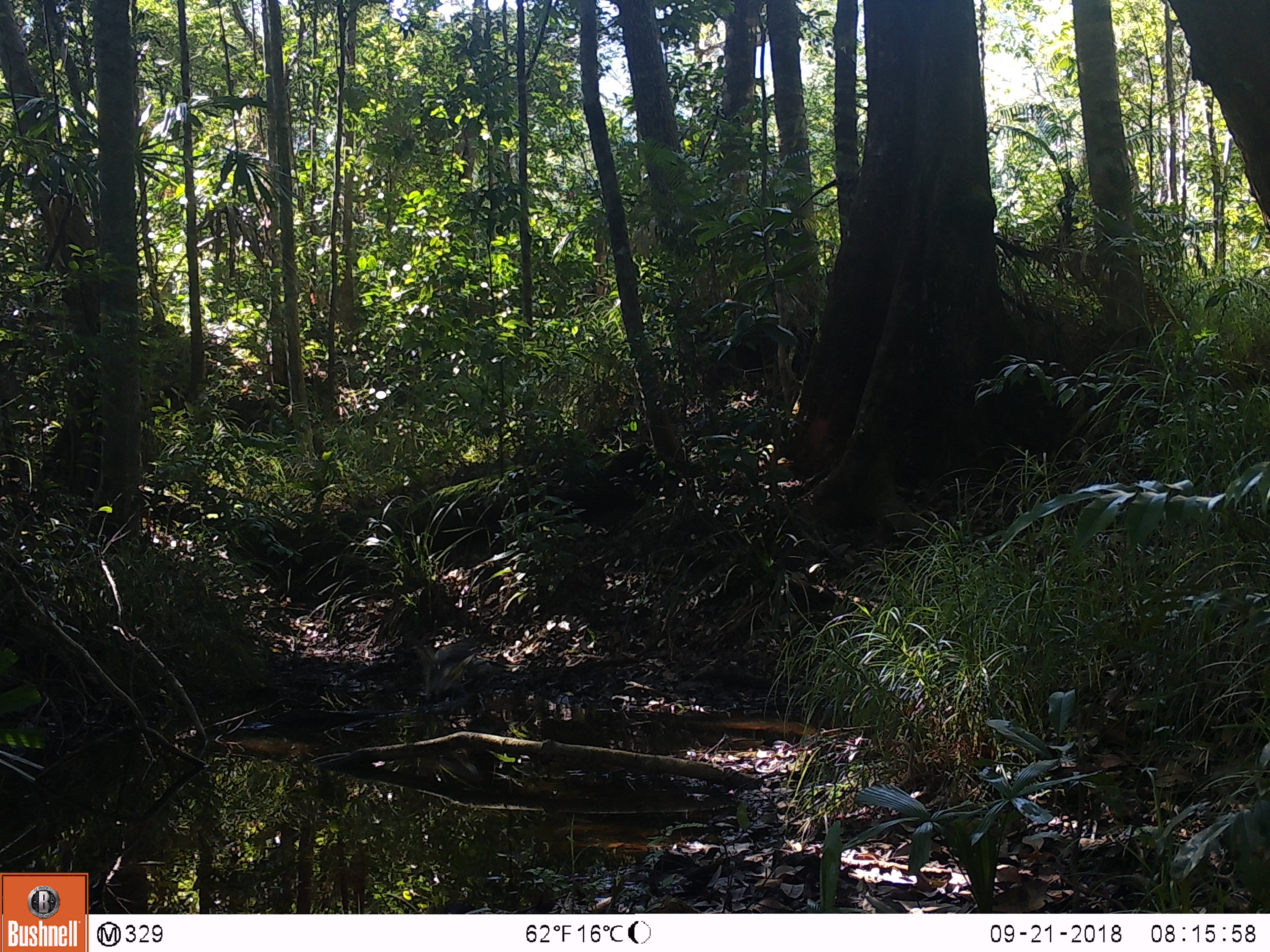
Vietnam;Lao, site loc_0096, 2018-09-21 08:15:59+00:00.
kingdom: Animalia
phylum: Chordata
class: Aves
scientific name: Aves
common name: bird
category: unidentified bird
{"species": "unidentified bird (bird) (Aves)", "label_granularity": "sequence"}